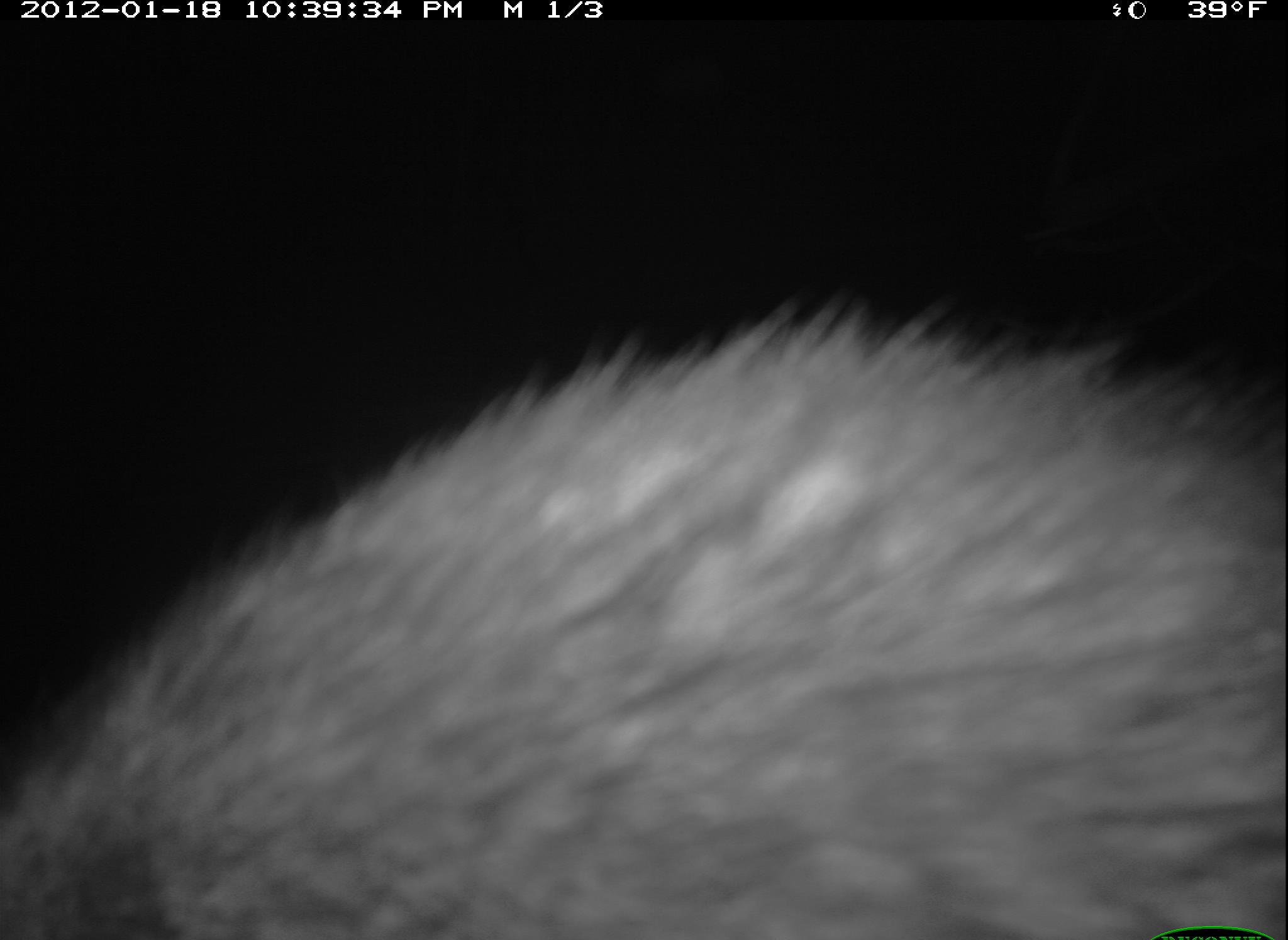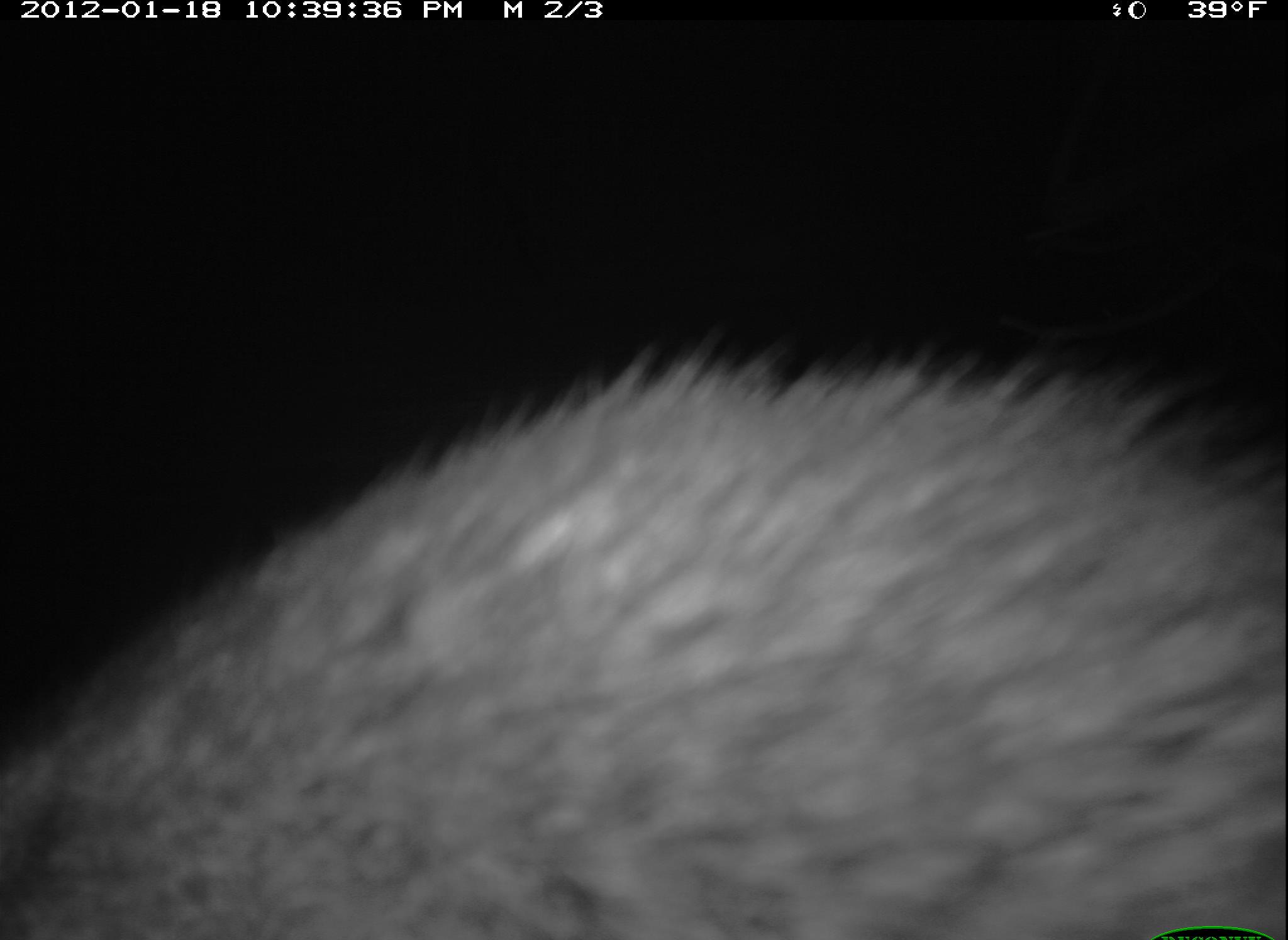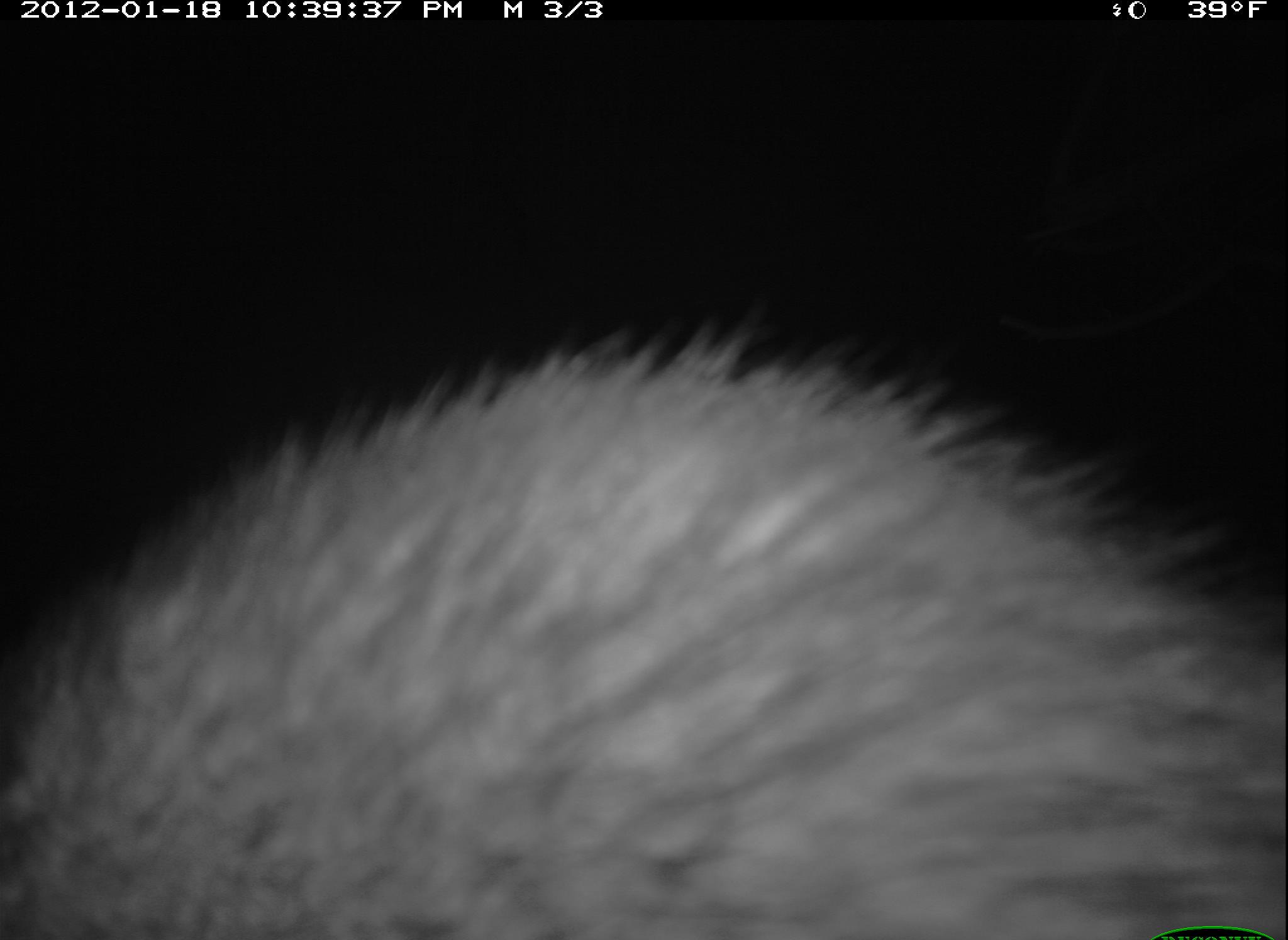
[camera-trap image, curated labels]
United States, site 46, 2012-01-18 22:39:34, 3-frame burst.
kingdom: Animalia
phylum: Chordata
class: Mammalia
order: Carnivora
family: Procyonidae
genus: Procyon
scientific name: Procyon lotor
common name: raccoon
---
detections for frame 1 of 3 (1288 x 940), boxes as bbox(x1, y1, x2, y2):
raccoon: bbox(13, 309, 1286, 940)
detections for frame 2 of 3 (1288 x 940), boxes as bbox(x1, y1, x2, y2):
raccoon: bbox(16, 346, 1280, 929)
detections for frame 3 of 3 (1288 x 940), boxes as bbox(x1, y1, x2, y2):
raccoon: bbox(10, 325, 1286, 940)